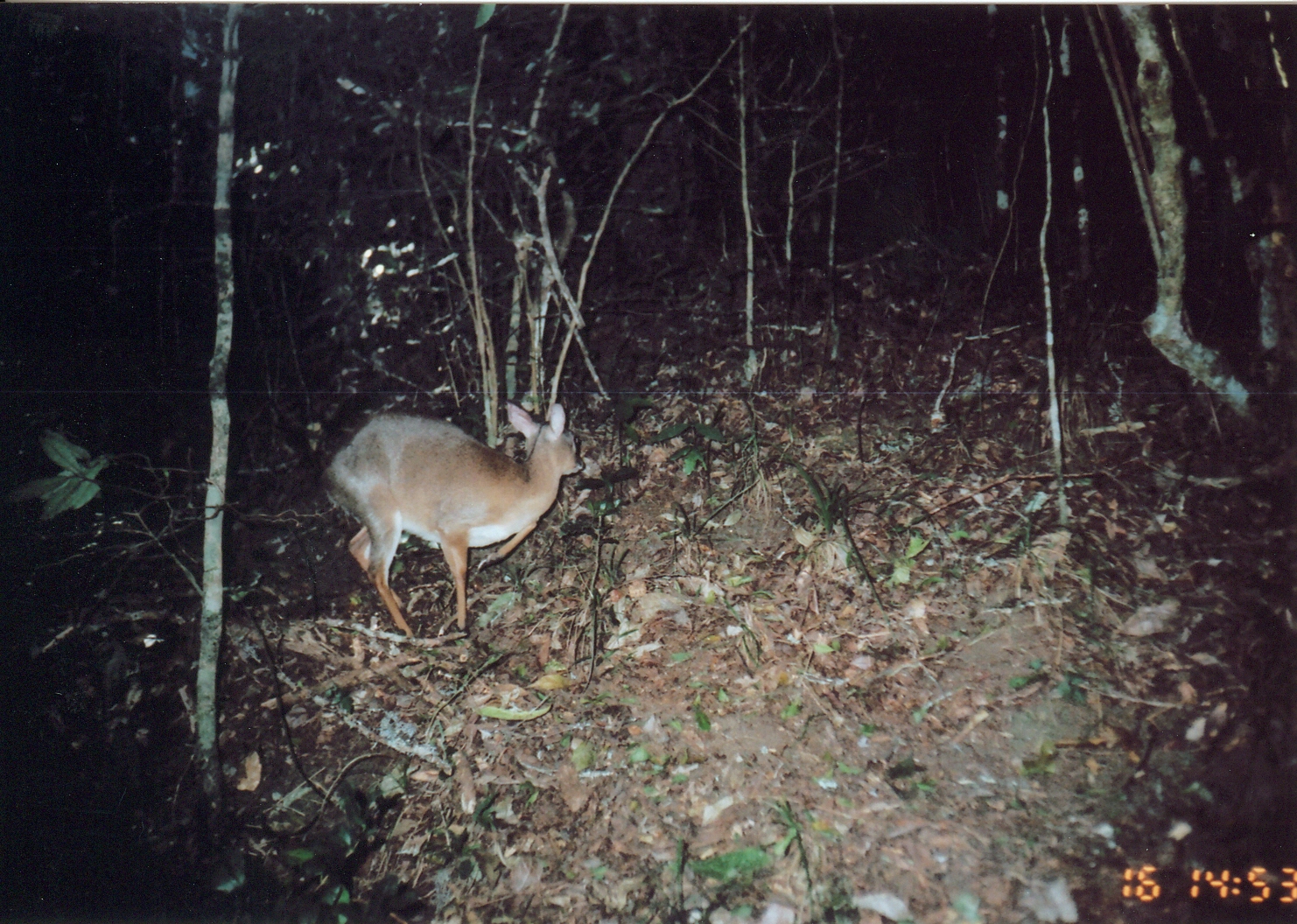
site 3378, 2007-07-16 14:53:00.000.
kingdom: Animalia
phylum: Chordata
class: Mammalia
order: Artiodactyla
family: Bovidae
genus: Nesotragus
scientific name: Nesotragus moschatus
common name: suni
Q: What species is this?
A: Nesotragus moschatus (suni).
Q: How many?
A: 1.